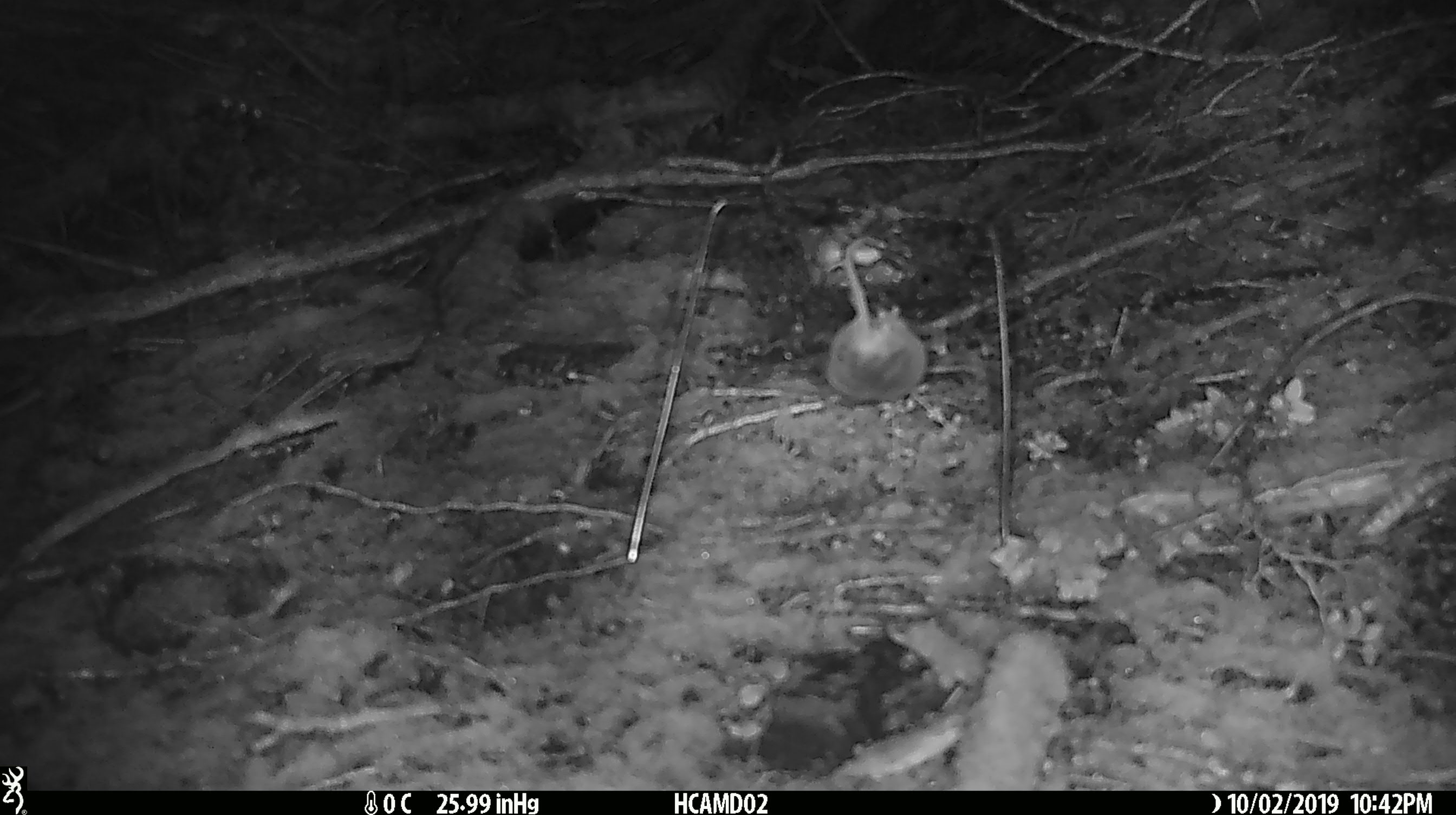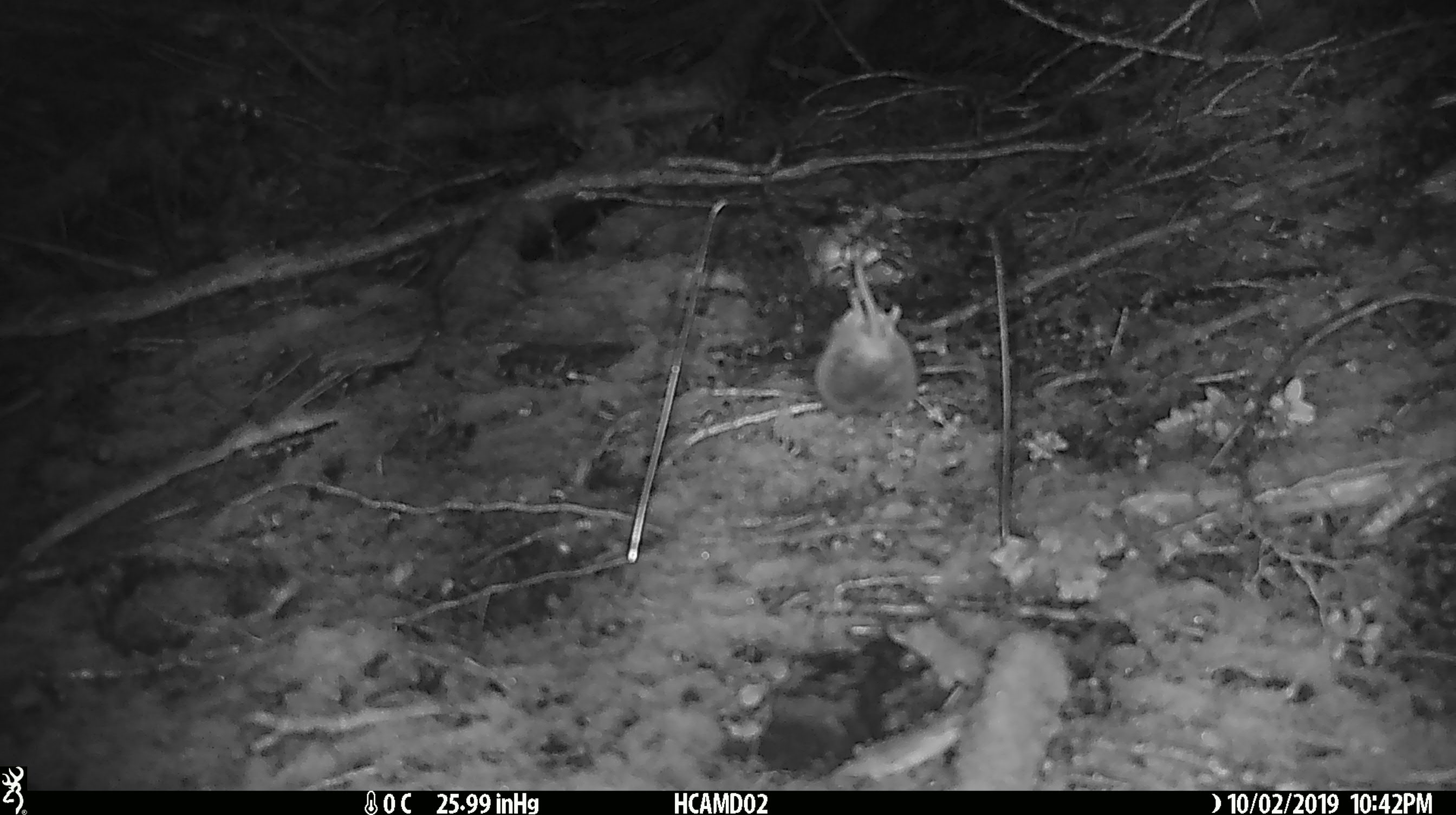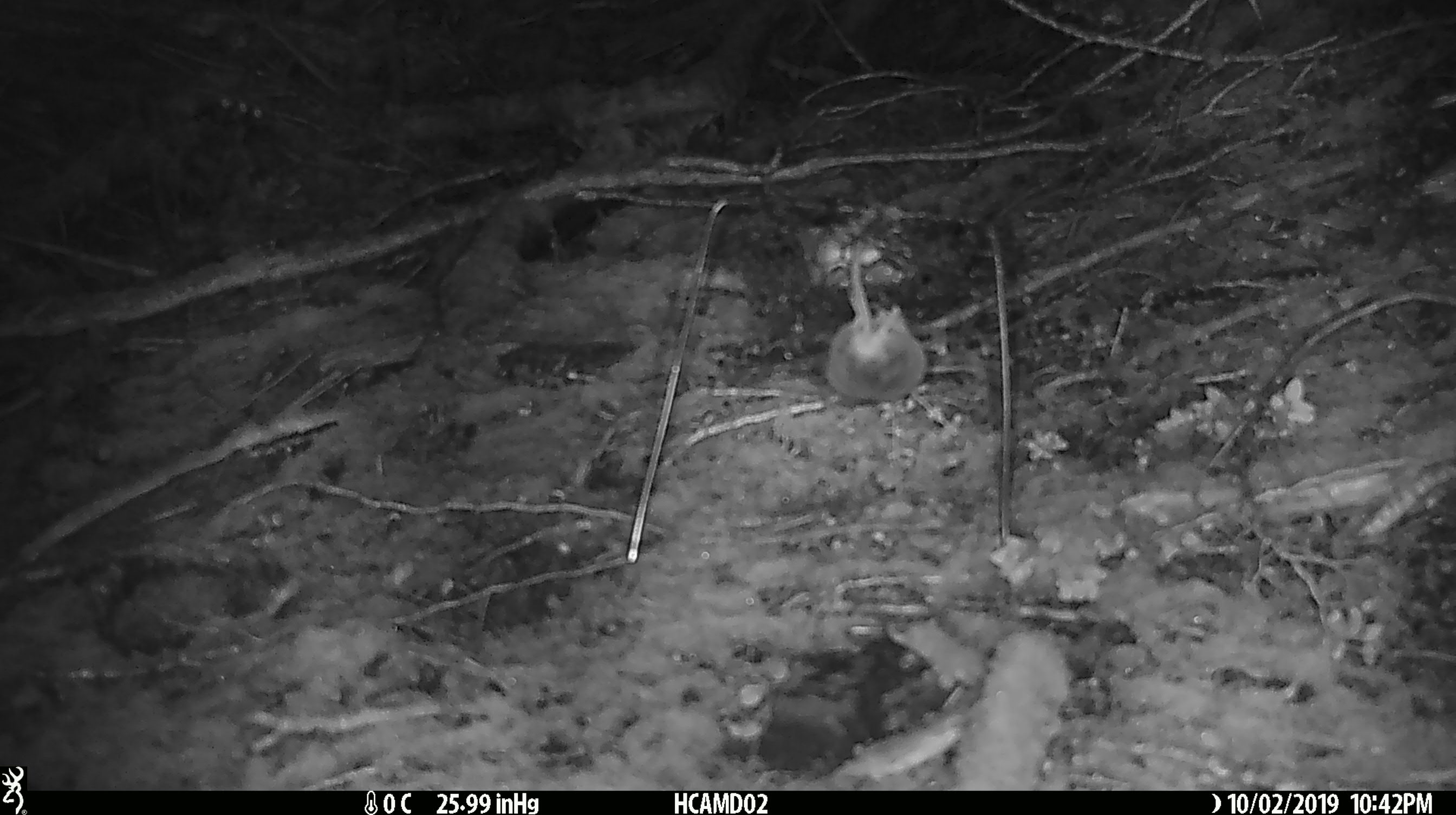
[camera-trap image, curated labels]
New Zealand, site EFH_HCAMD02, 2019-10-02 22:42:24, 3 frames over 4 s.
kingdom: Animalia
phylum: Chordata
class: Mammalia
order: Rodentia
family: Muridae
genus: Mus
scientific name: Mus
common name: mouse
Mouse (Mus).